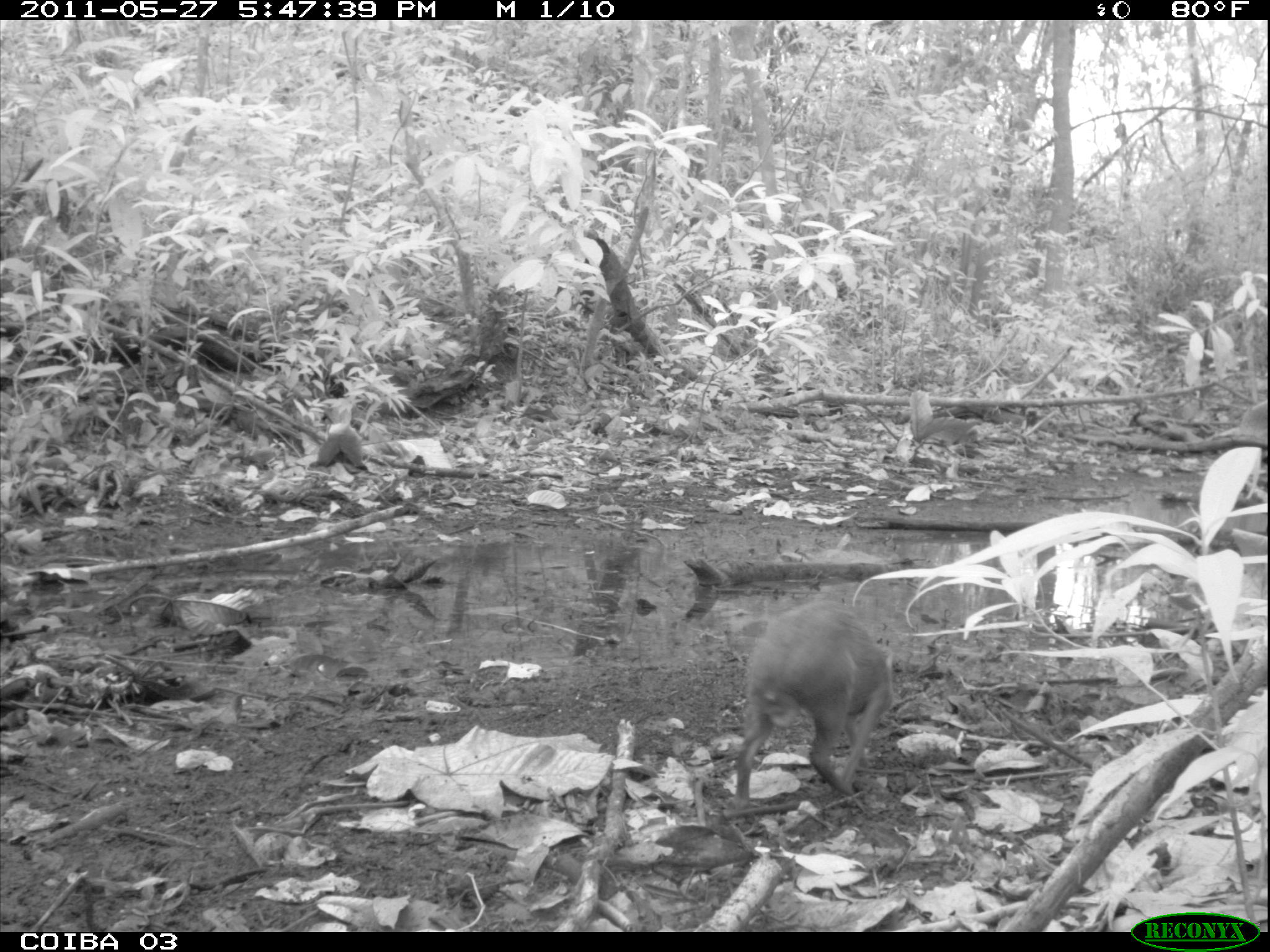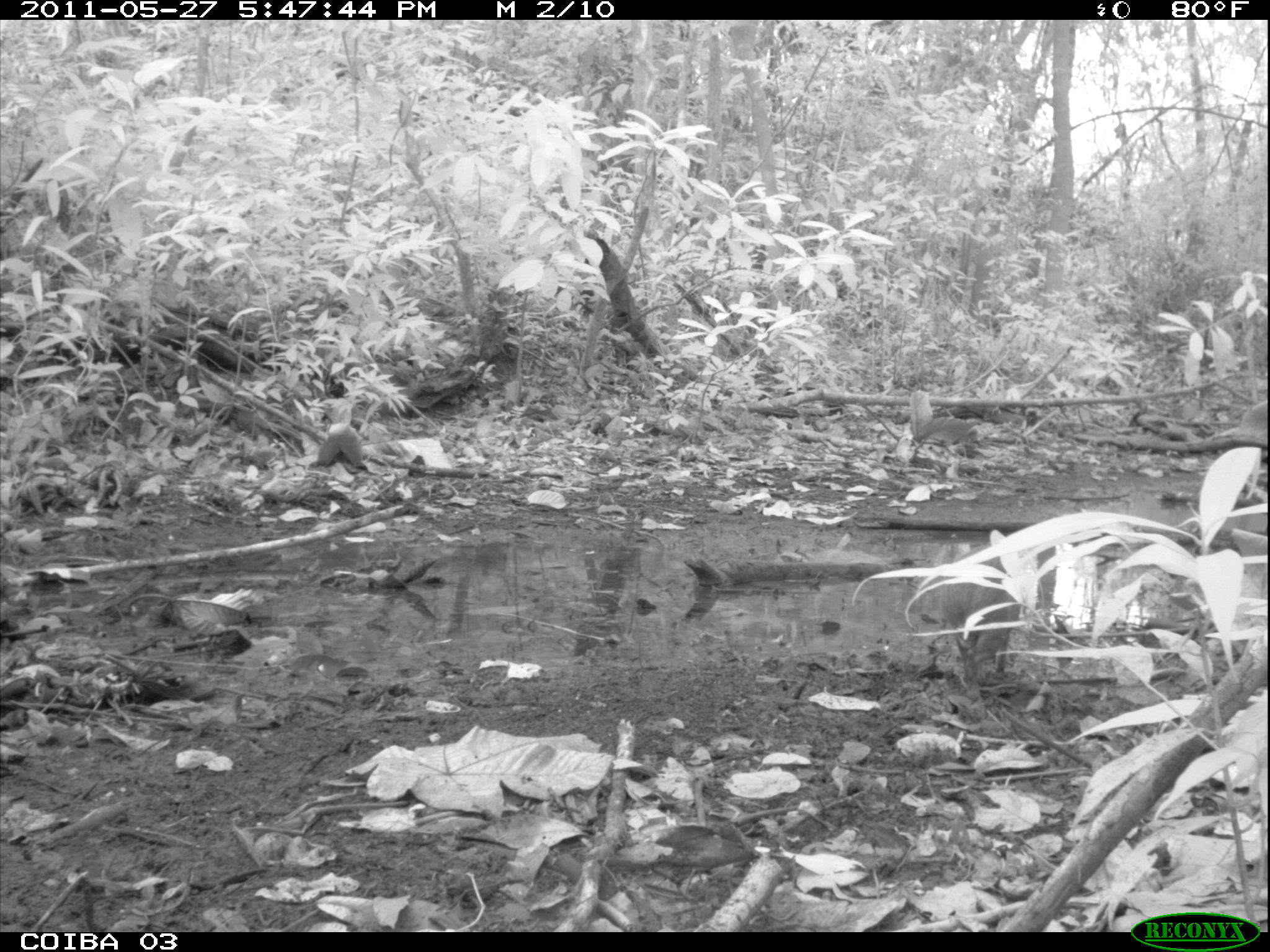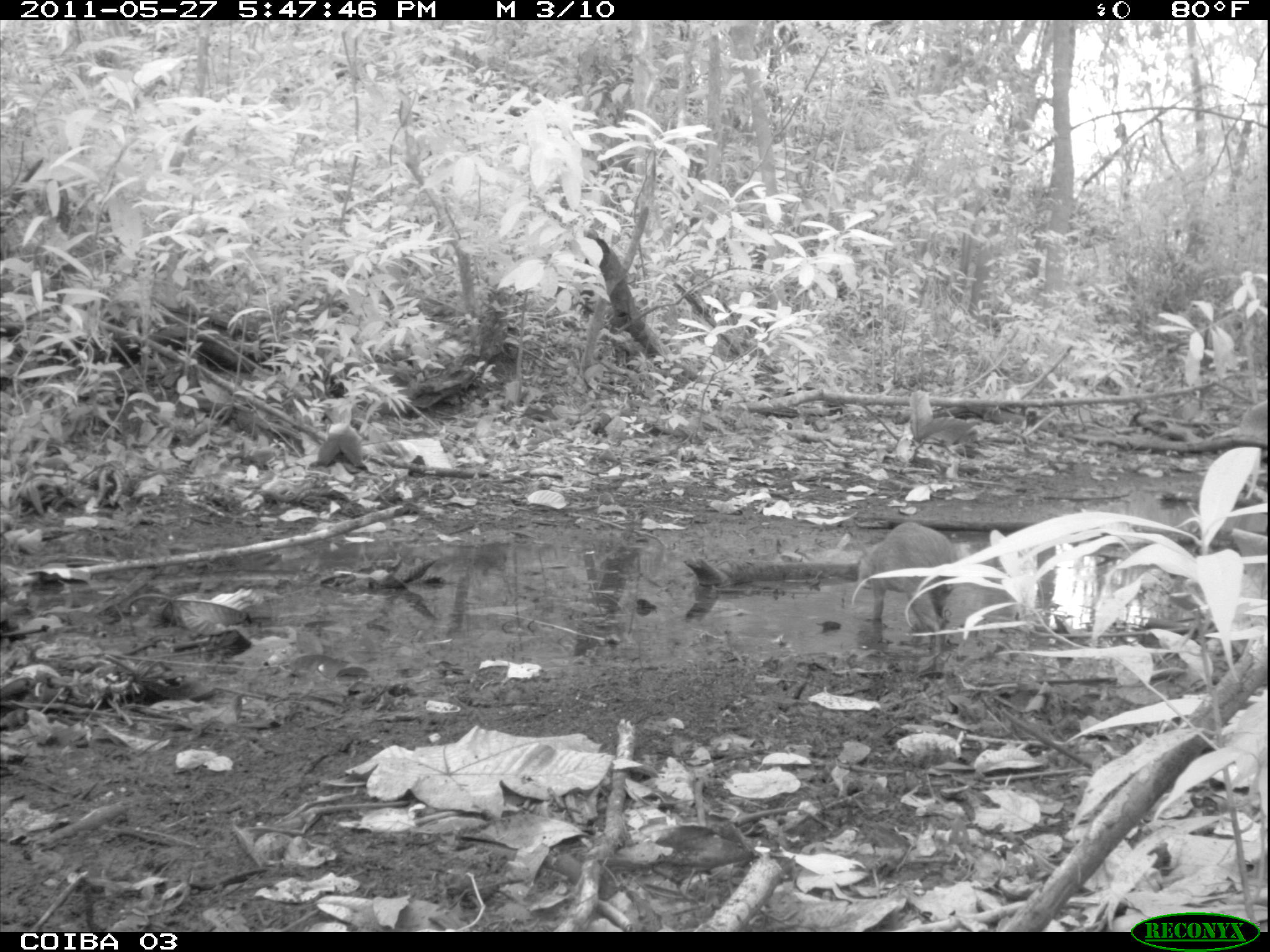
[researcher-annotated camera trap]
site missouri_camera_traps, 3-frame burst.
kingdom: Animalia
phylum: Chordata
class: Mammalia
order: Rodentia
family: Dasyproctidae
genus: Dasyprocta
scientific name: Dasyprocta coibae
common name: coiban agouti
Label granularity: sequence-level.